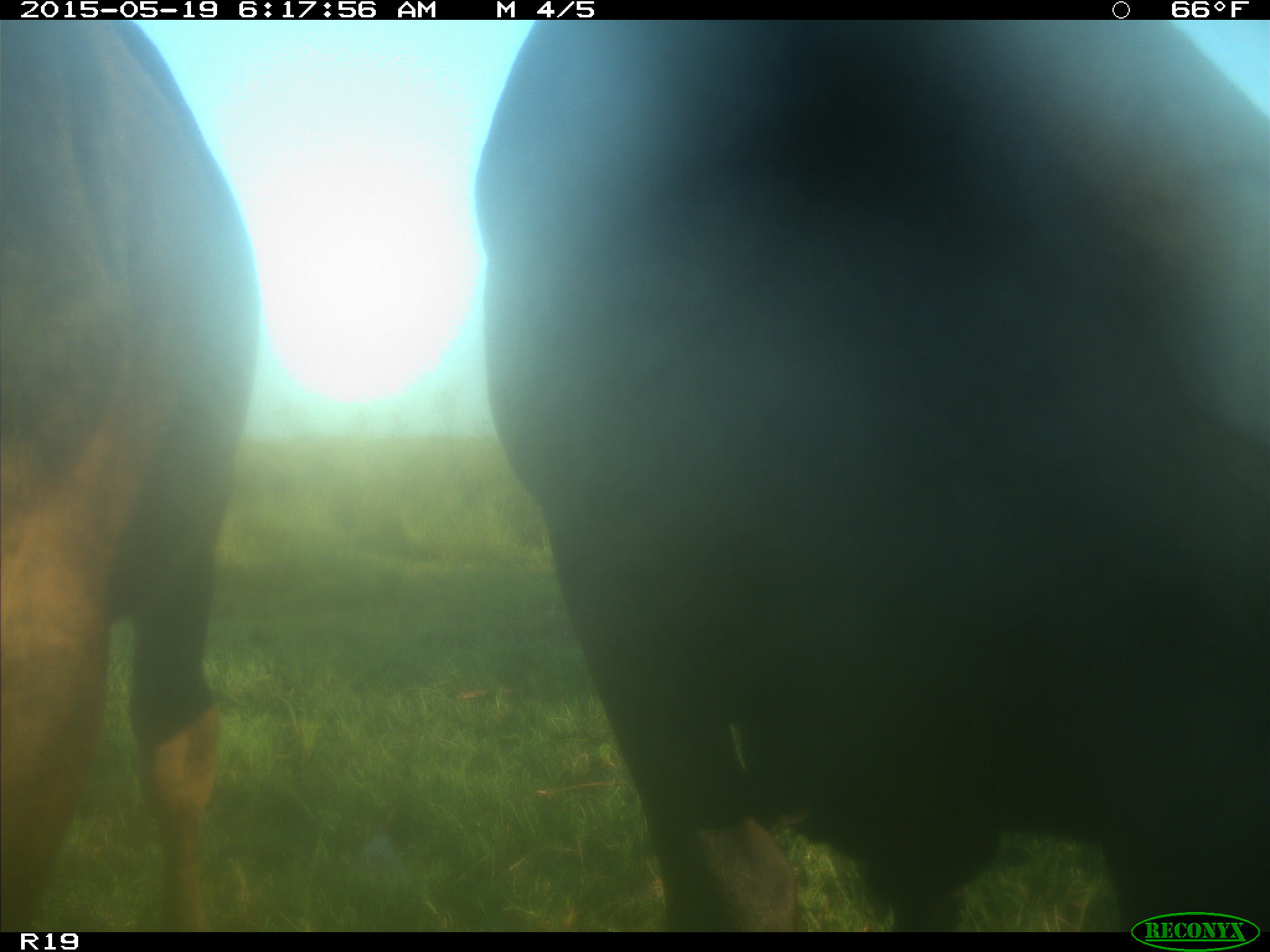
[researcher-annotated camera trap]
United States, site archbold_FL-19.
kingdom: Animalia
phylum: Chordata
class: Mammalia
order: Artiodactyla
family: Bovidae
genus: Bos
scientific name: Bos taurus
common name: domestic cow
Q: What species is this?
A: Bos taurus (domestic cow).